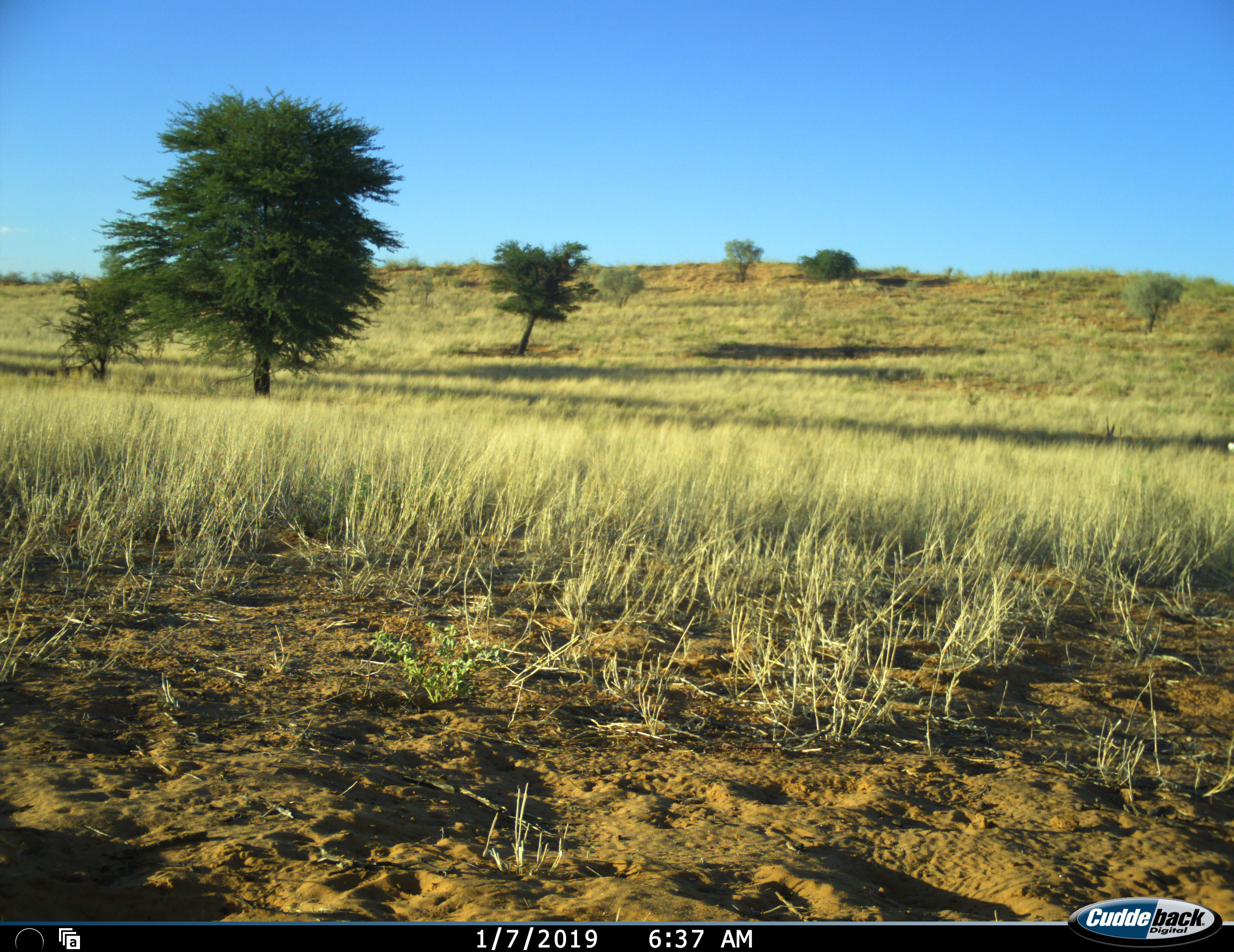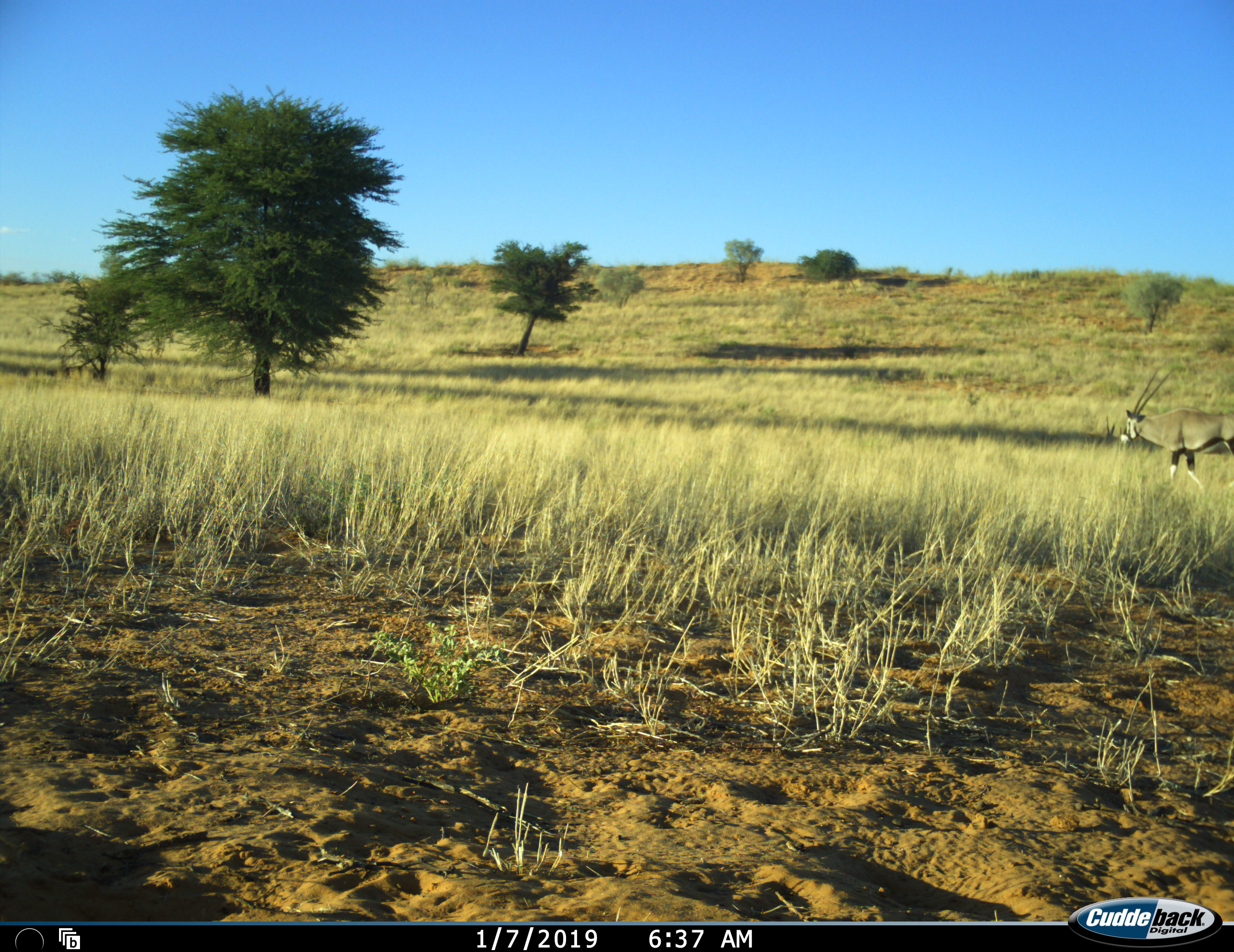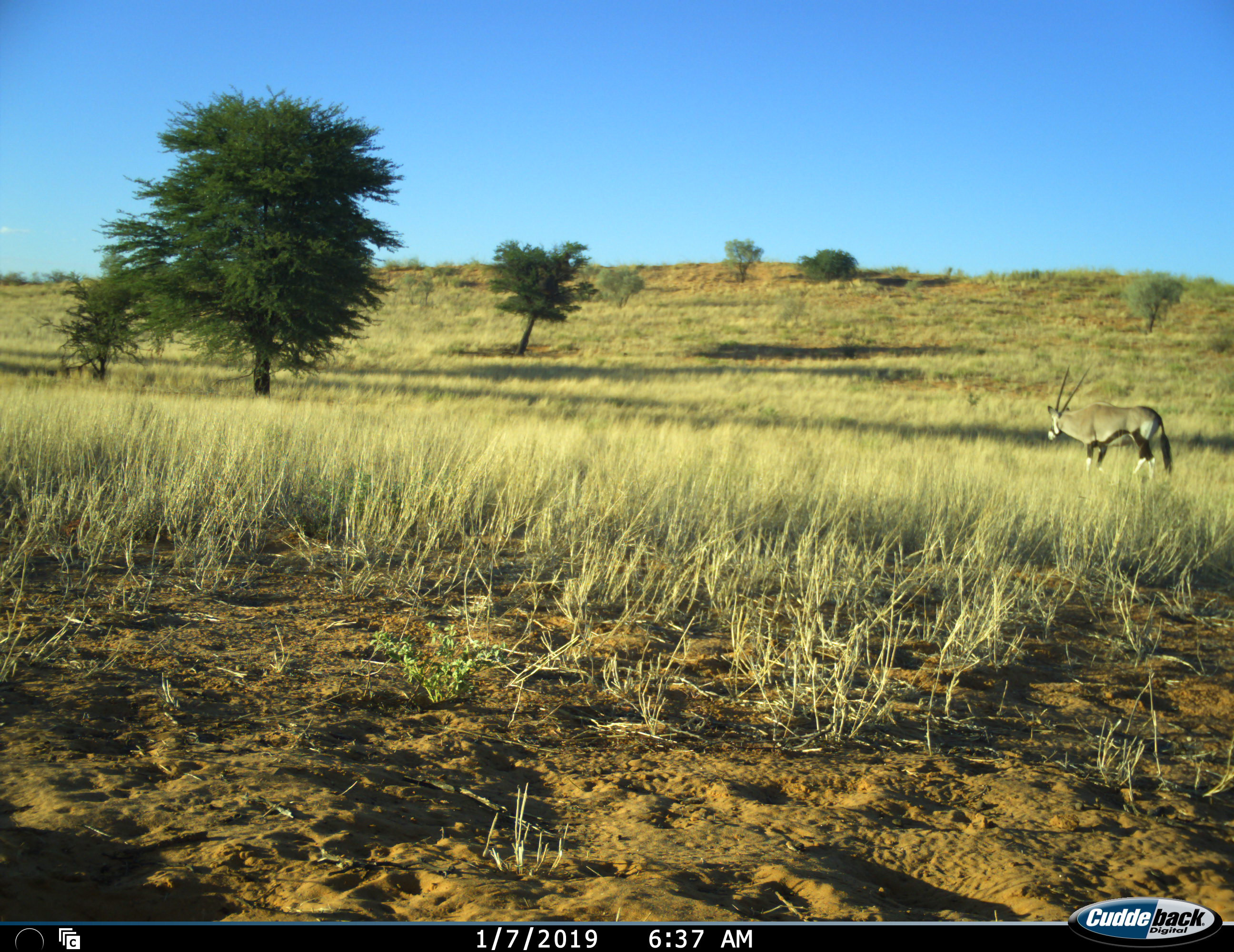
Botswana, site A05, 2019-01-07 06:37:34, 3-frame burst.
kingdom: Animalia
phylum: Chordata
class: Mammalia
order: Artiodactyla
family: Bovidae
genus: Oryx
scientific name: Oryx gazella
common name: gemsbok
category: gemsbokoryx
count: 1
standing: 0%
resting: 0%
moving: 100%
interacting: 0%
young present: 0%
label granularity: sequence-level